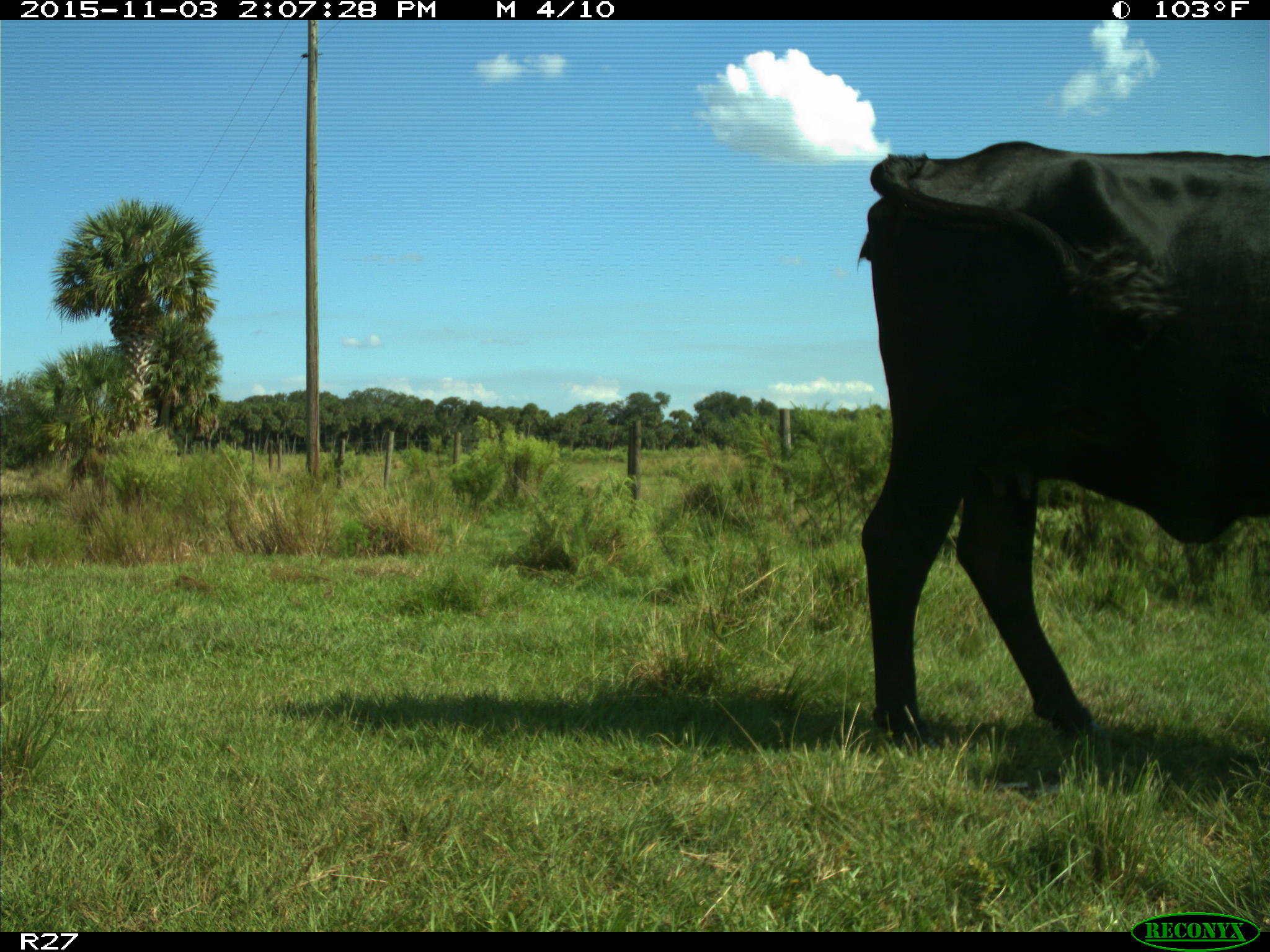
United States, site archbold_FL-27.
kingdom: Animalia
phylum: Chordata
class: Mammalia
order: Artiodactyla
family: Bovidae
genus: Bos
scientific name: Bos taurus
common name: domestic cow